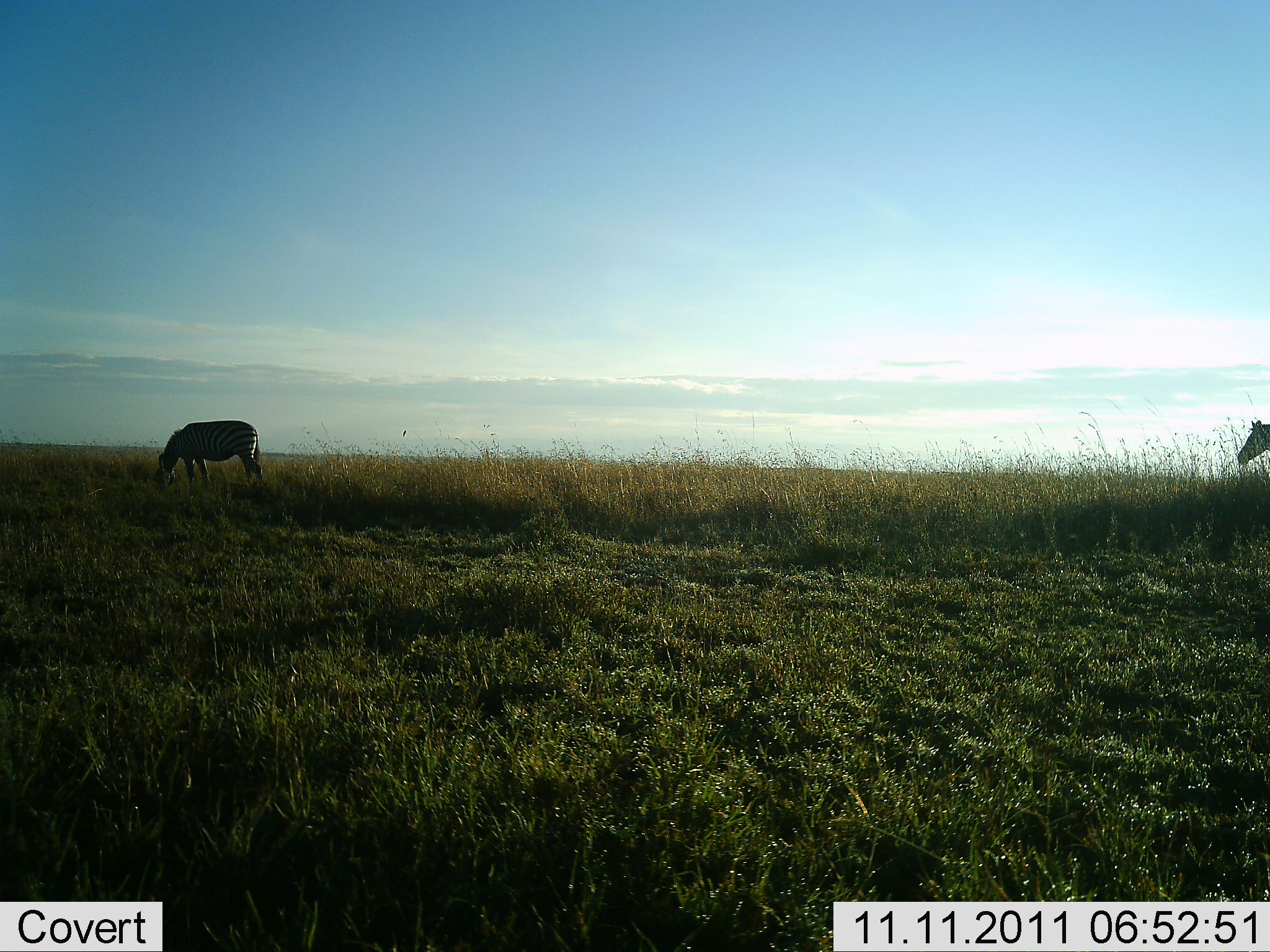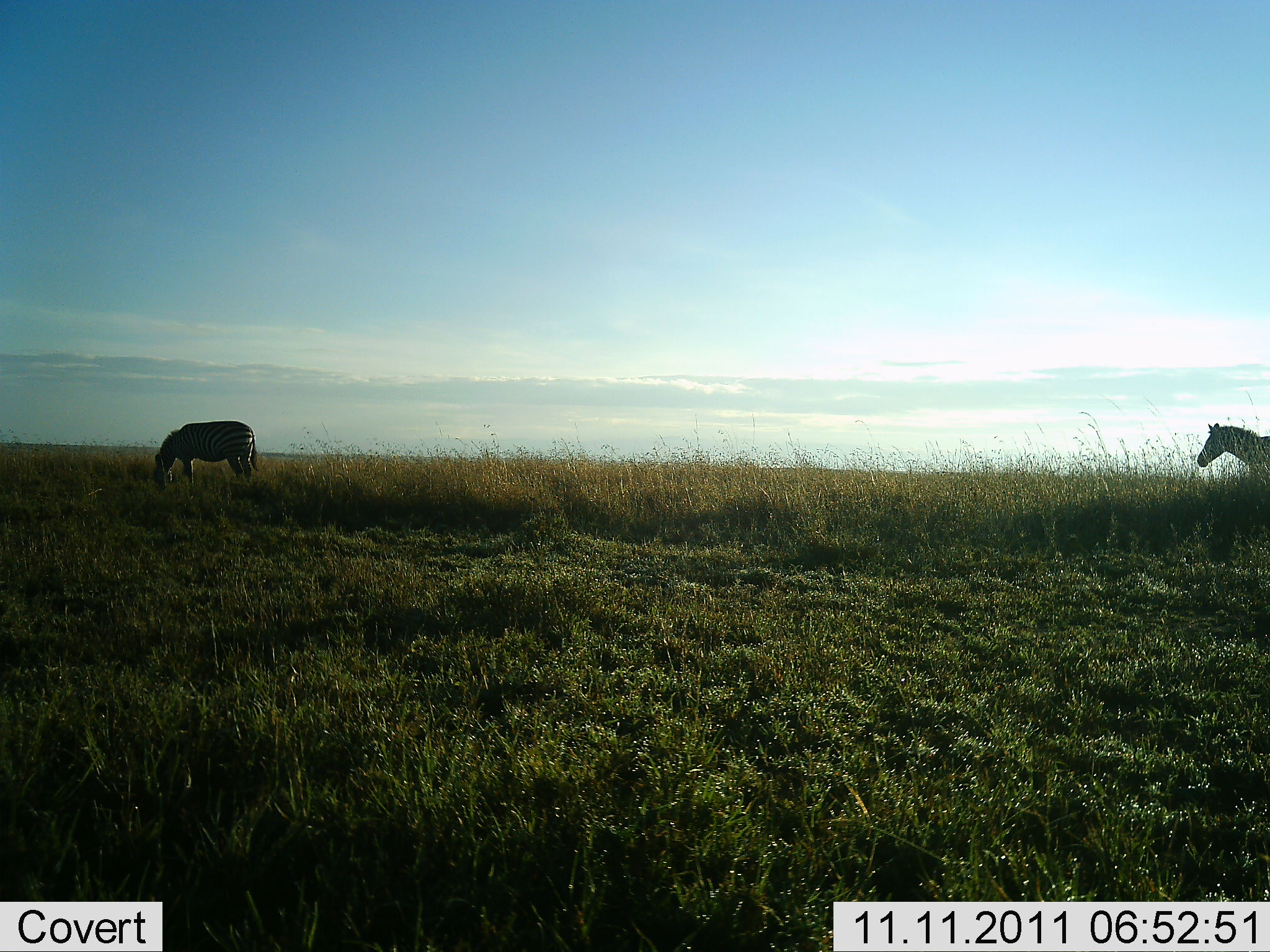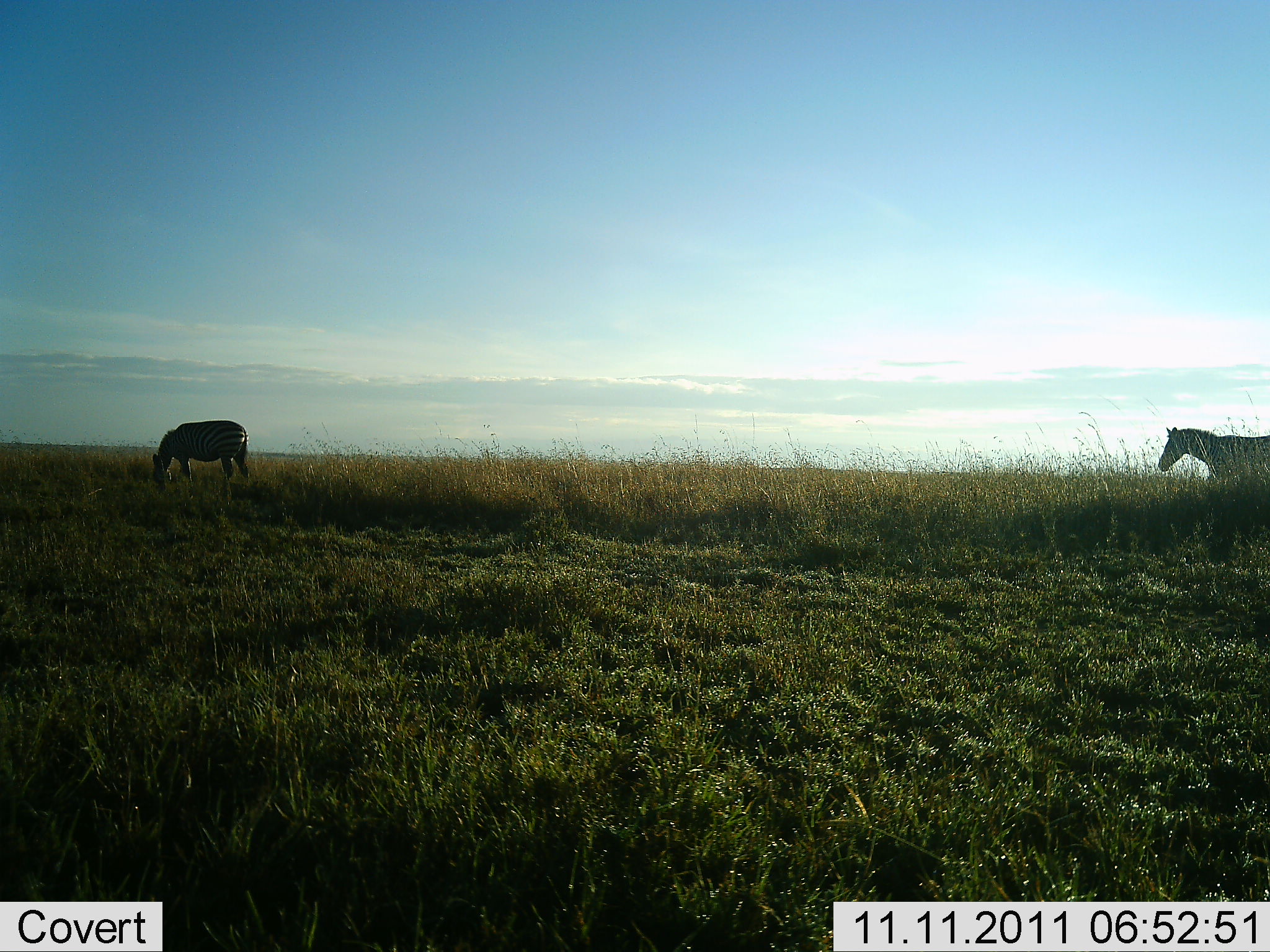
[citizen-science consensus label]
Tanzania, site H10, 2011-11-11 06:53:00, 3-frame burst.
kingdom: Animalia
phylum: Chordata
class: Mammalia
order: Perissodactyla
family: Equidae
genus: Equus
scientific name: Equus quagga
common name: plains zebra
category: zebra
Zebra (plains zebra) (Equus quagga), count 2. Behavior (volunteer vote fractions): standing 22%, resting 0%, moving 67%, interacting 0%. Young present (vote fraction): 0%. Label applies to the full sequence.